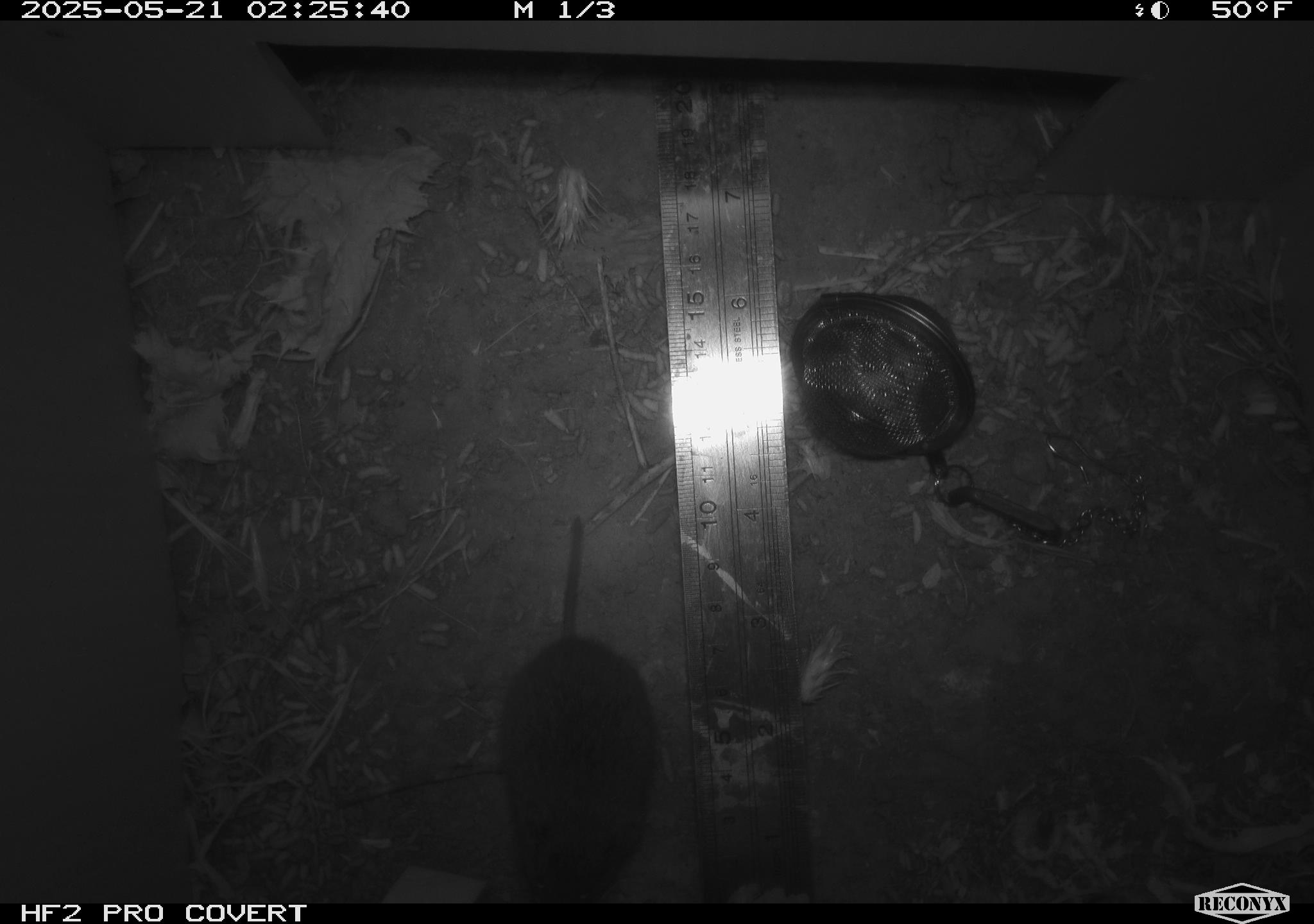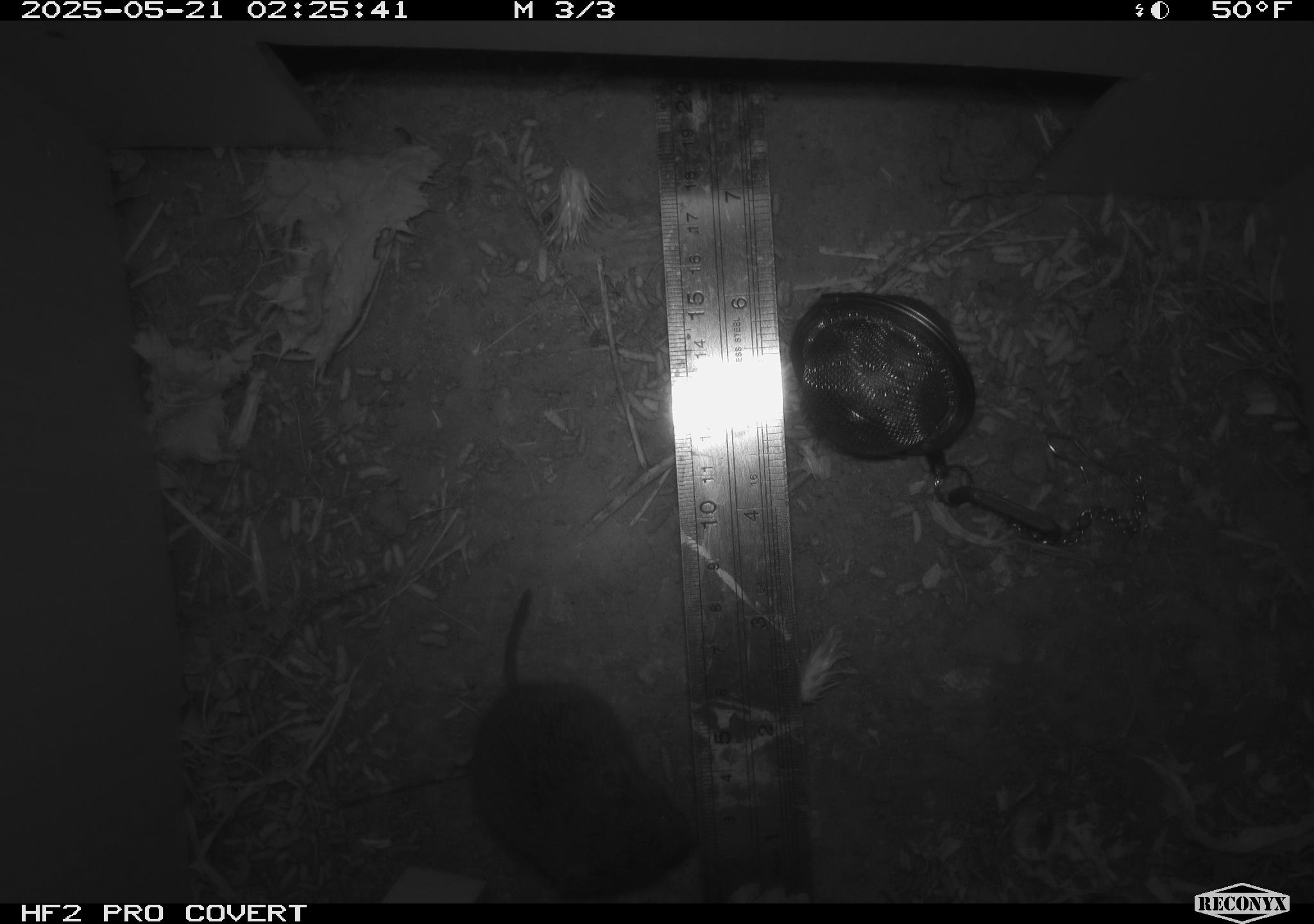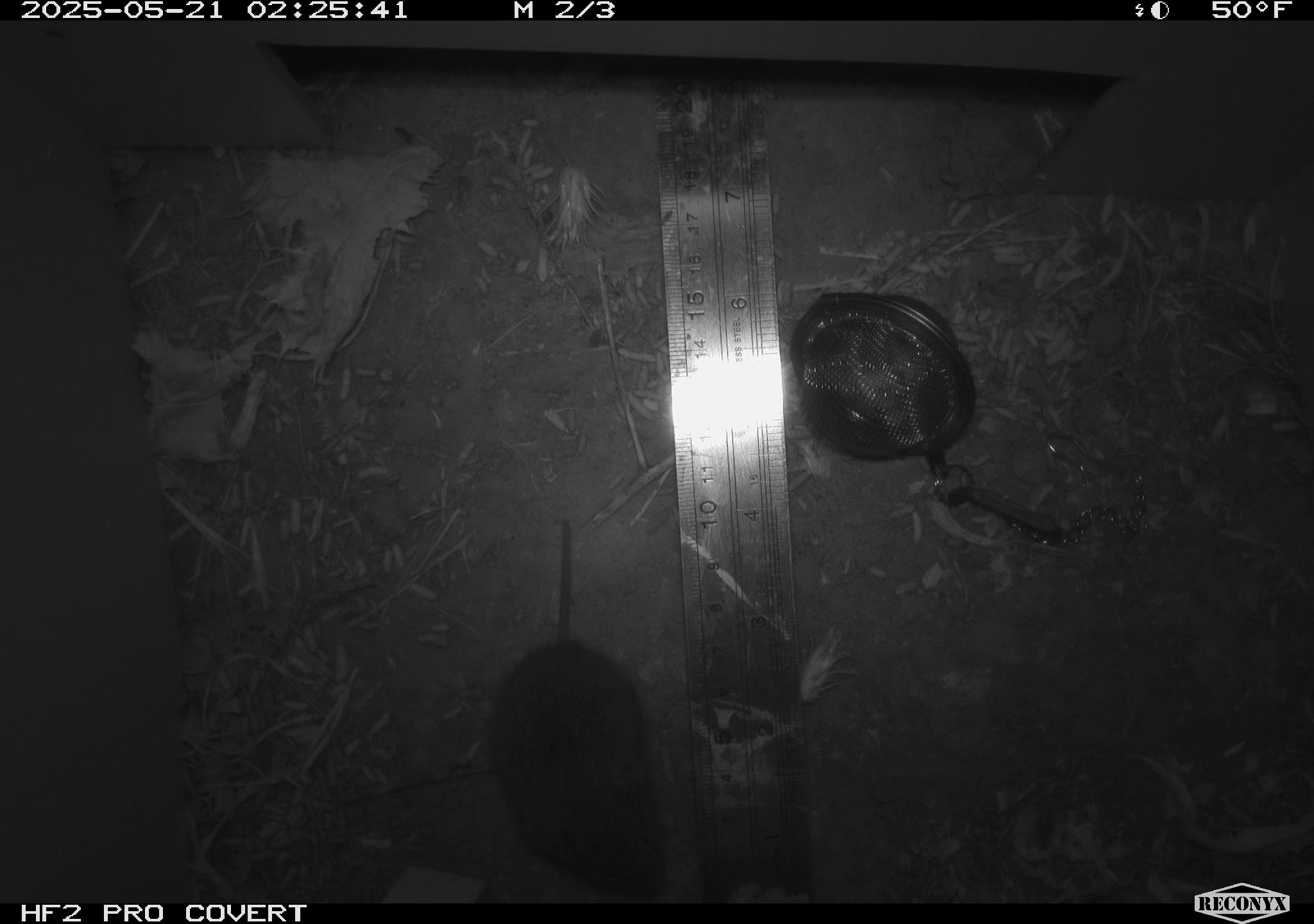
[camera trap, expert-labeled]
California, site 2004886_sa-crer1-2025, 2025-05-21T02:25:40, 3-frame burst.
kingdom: Animalia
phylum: Chordata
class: Mammalia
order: Rodentia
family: Cricetidae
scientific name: Arvicolinae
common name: voles, lemmings, and muskrats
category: arvicolinae subfamily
Arvicolinae subfamily (voles, lemmings, and muskrats) (Arvicolinae).